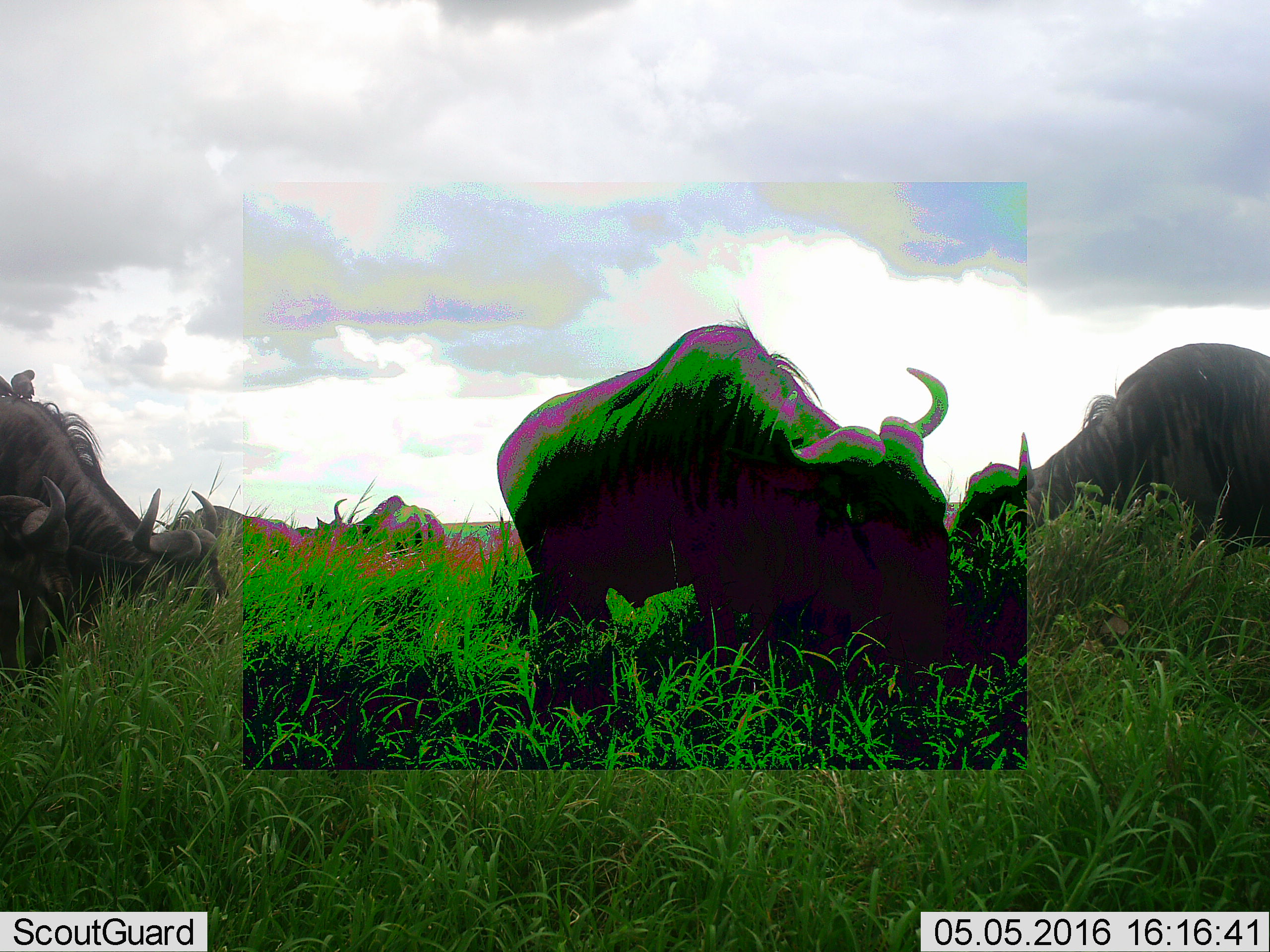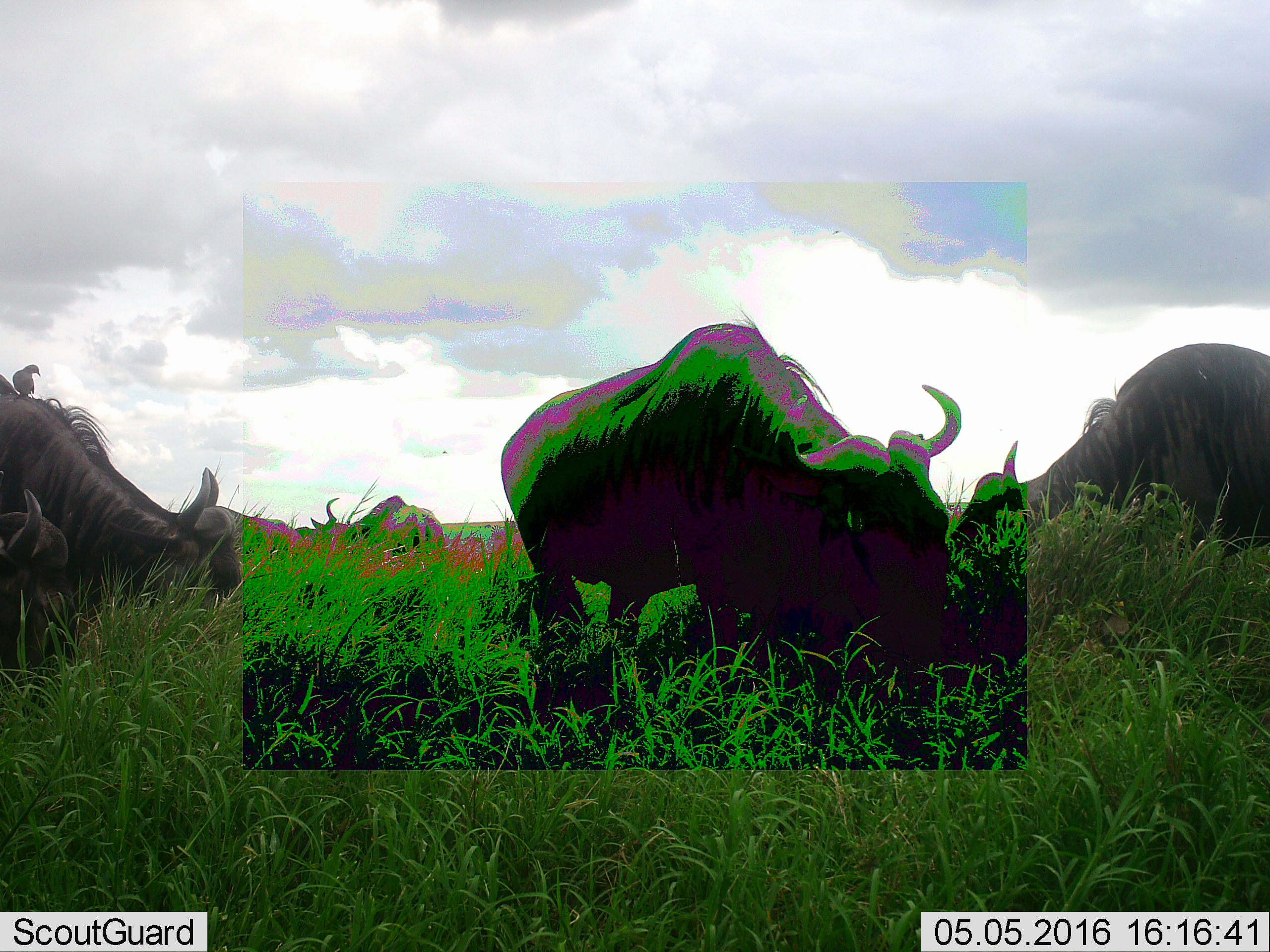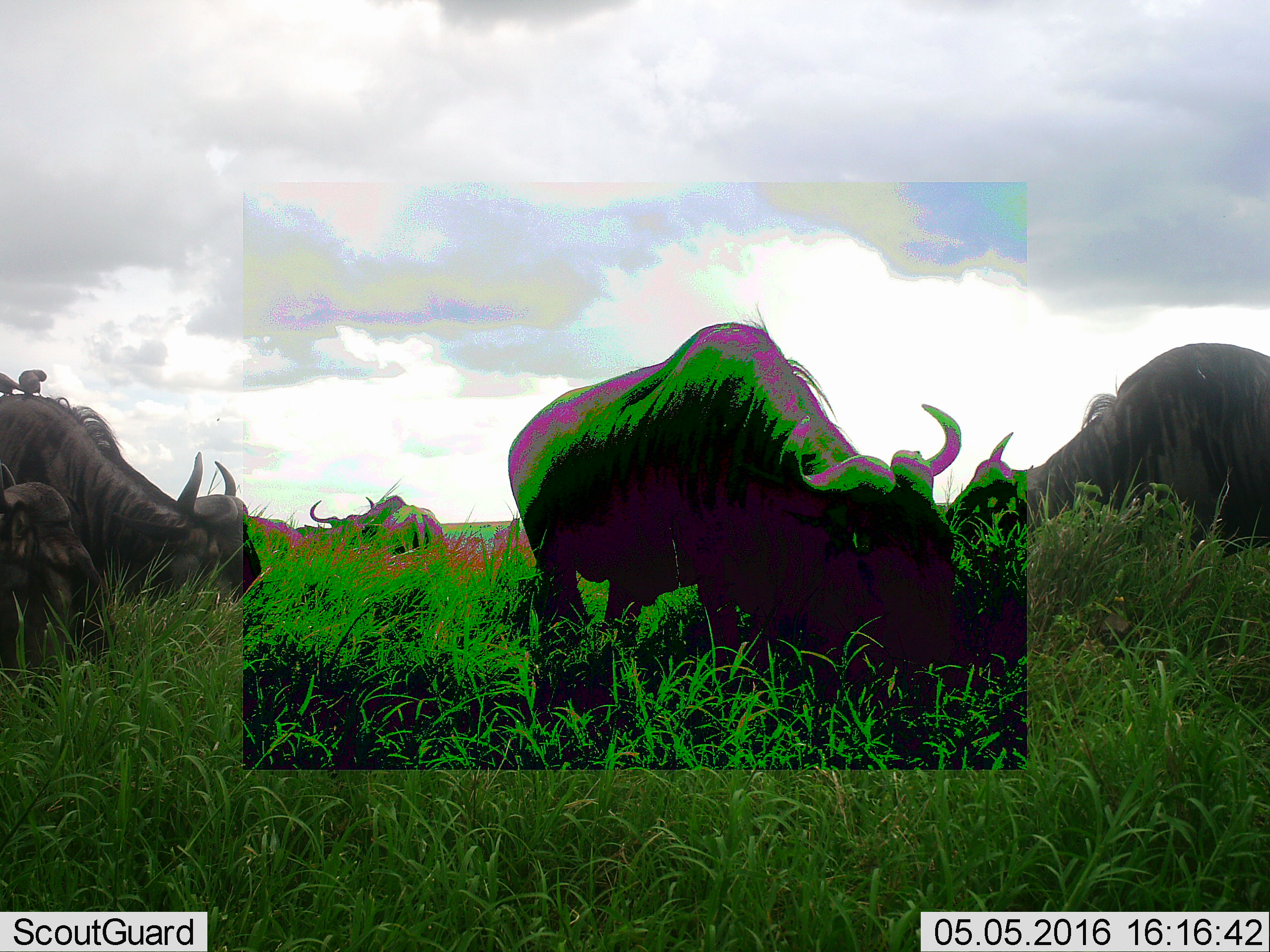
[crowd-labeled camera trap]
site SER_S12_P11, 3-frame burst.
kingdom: Animalia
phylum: Chordata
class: Mammalia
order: Artiodactyla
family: Bovidae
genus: Connochaetes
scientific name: Connochaetes taurinus taurinus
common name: blue wildebeest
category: wildebeestblue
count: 5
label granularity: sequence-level